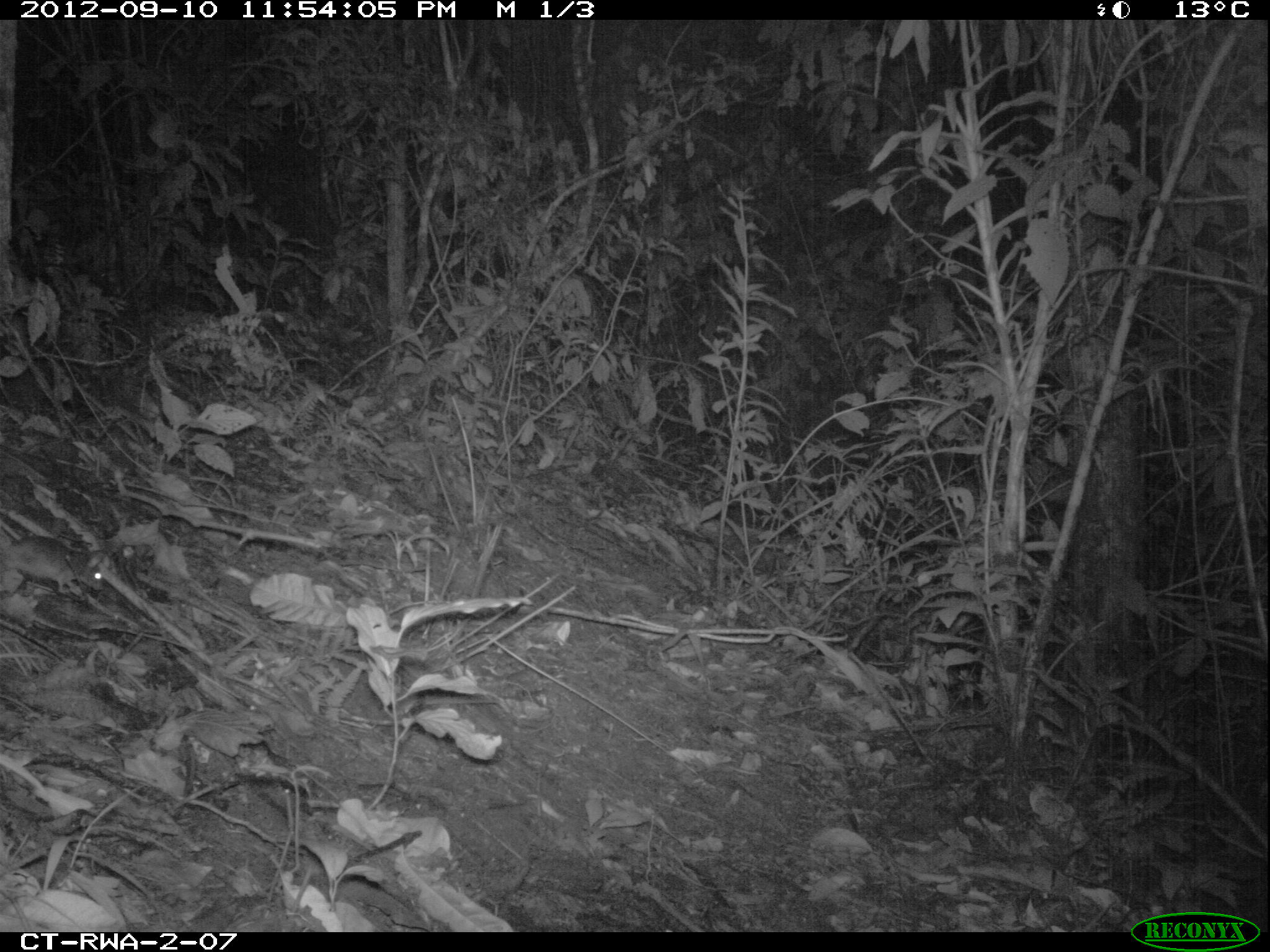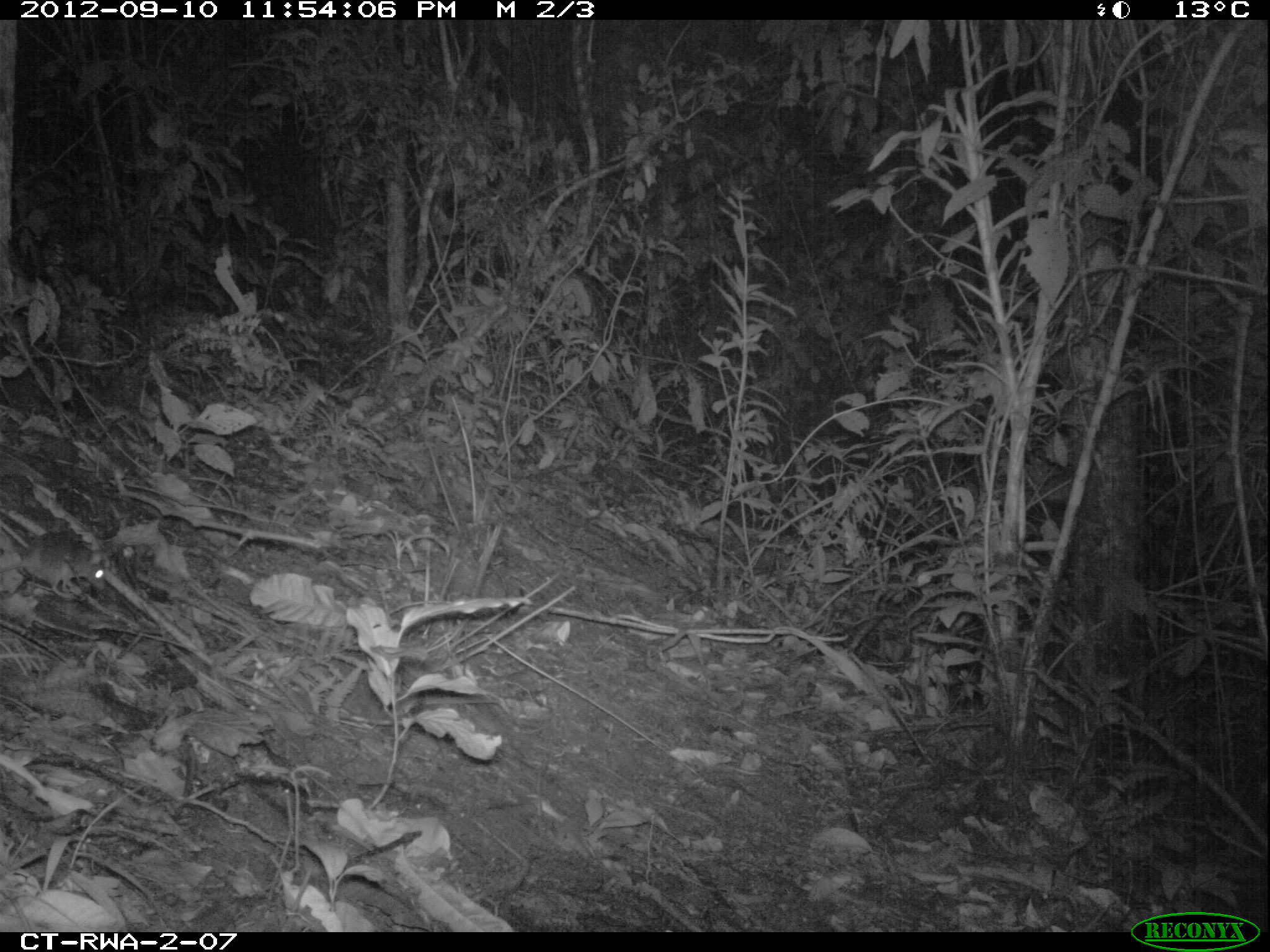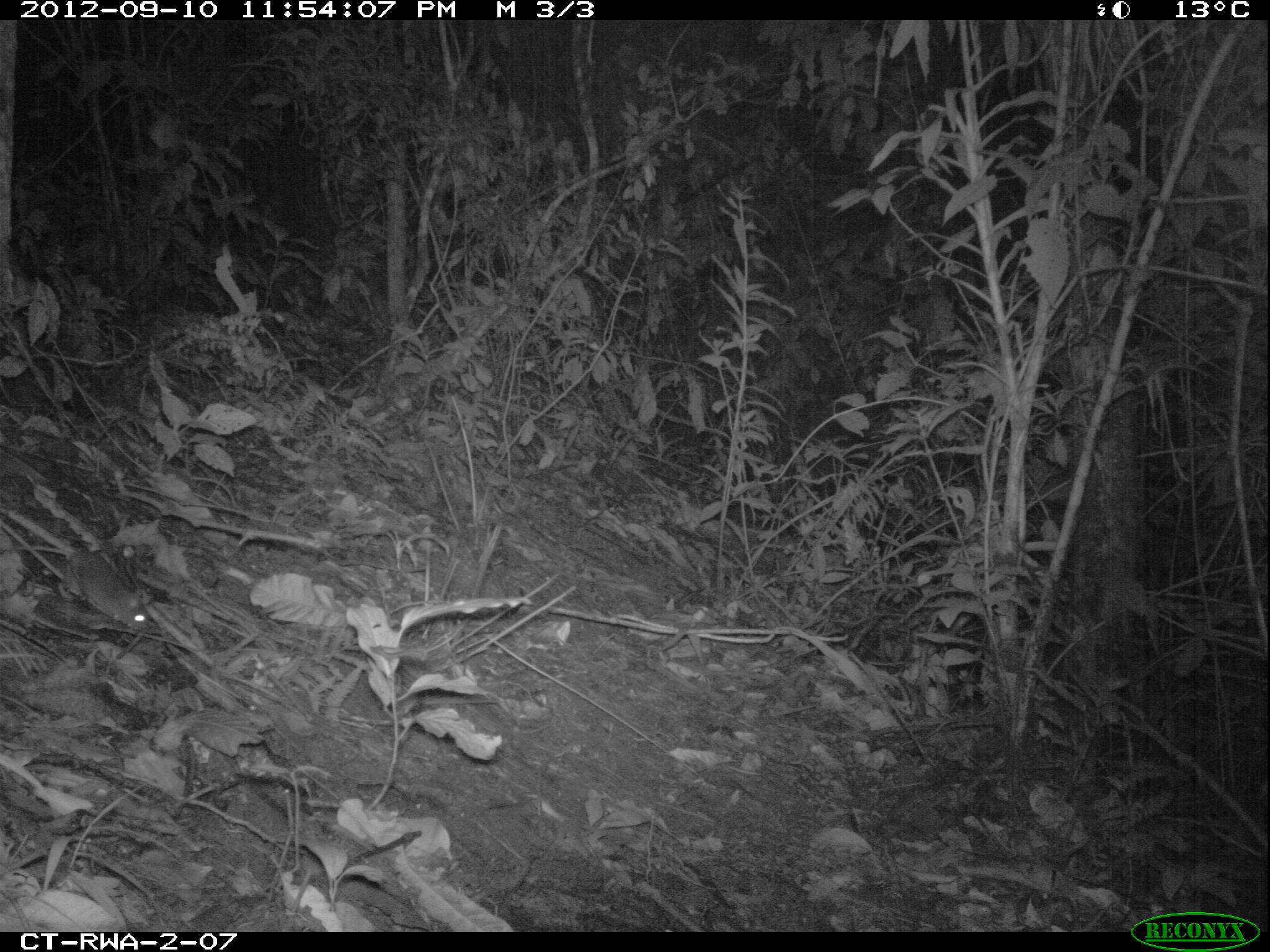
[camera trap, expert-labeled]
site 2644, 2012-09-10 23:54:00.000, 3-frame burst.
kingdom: Animalia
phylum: Chordata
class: Mammalia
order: Rodentia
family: Muridae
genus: Oenomys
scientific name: Oenomys hypoxanthus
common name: common rufous-nosed rat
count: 1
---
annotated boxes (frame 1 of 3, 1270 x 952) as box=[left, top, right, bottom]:
oenomys hypoxanthus: box=[0, 534, 106, 592]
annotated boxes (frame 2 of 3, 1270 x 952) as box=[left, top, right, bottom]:
oenomys hypoxanthus: box=[0, 529, 106, 599]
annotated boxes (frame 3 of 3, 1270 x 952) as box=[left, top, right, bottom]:
oenomys hypoxanthus: box=[0, 546, 147, 632]